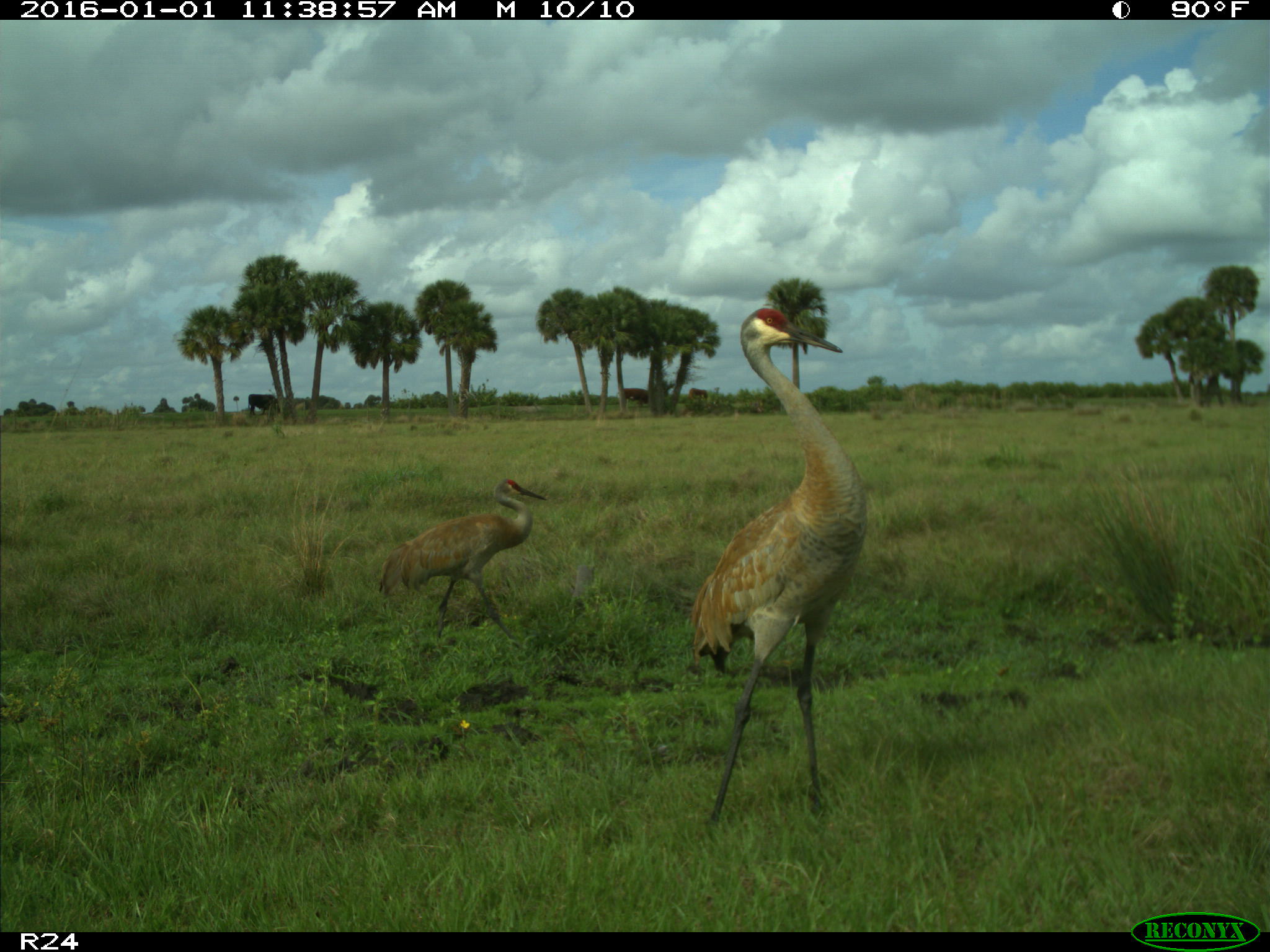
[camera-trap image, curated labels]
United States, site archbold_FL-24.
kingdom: Animalia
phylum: Chordata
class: Aves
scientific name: Aves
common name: birds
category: unidentified bird